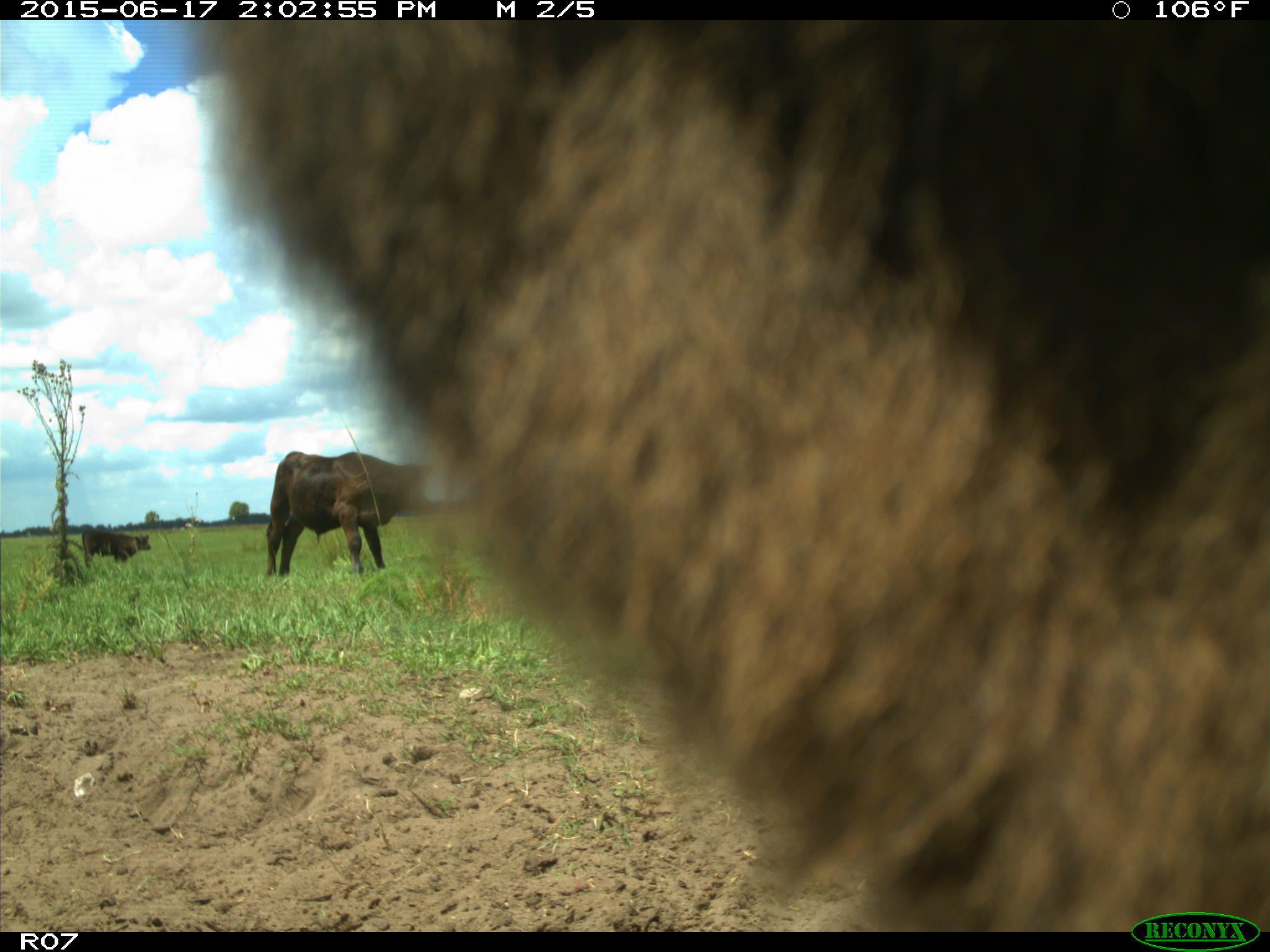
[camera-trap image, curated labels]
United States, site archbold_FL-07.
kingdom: Animalia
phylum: Chordata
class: Mammalia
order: Artiodactyla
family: Bovidae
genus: Bos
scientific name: Bos taurus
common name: domestic cow